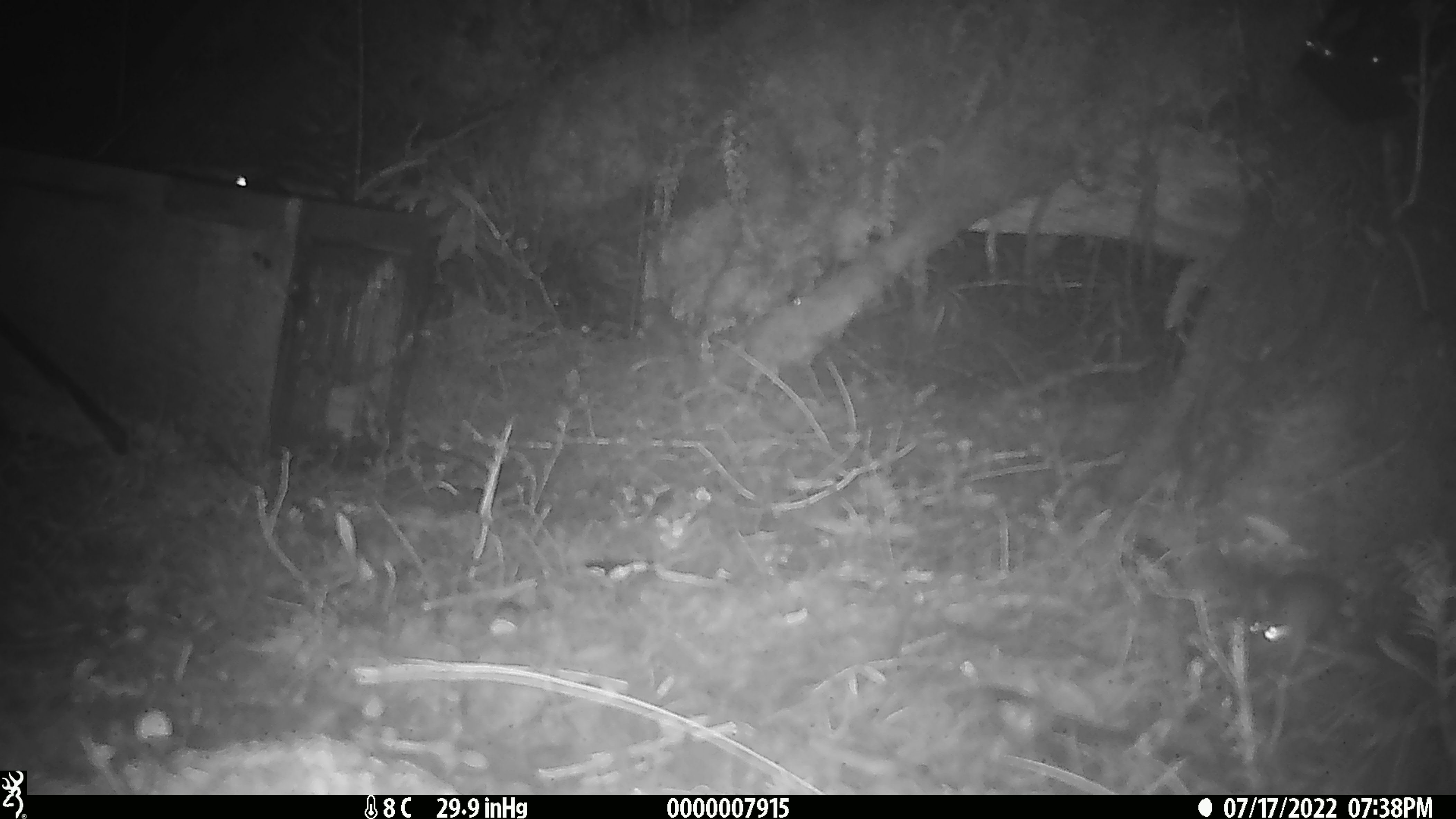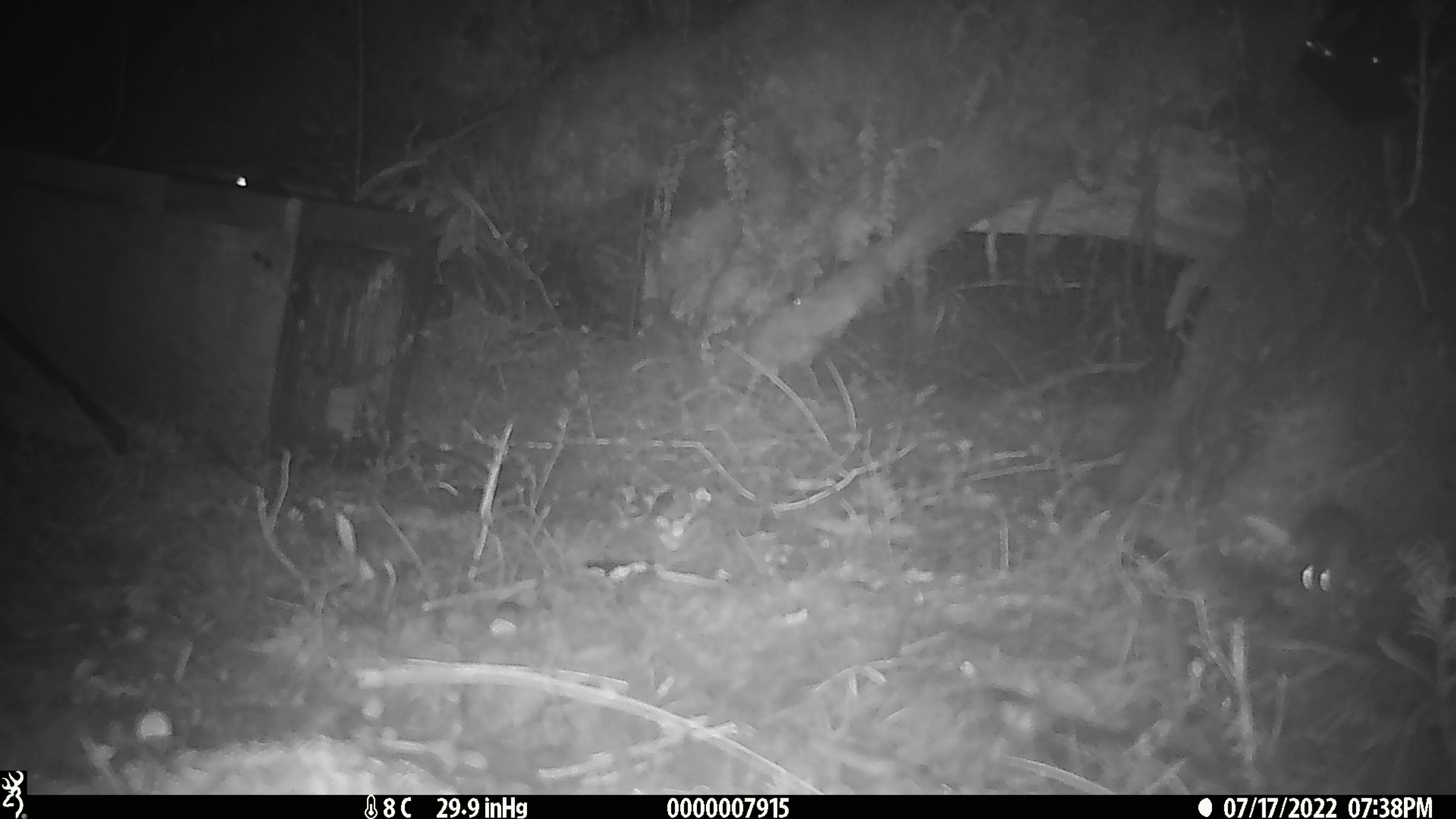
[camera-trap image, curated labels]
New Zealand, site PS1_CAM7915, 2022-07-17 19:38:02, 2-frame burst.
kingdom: Animalia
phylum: Chordata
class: Mammalia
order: Rodentia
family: Muridae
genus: Mus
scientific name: Mus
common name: mouse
Mouse (Mus).